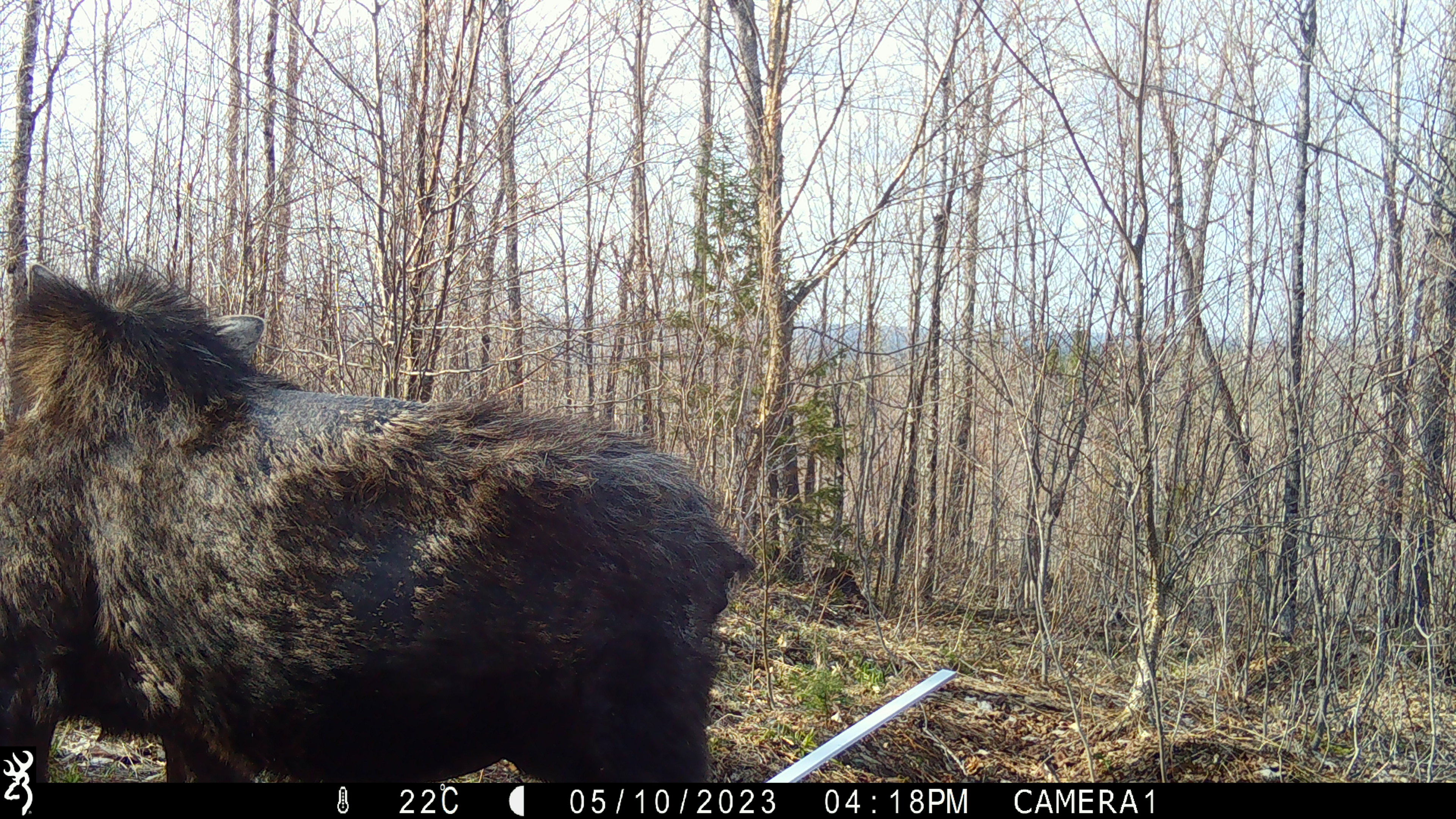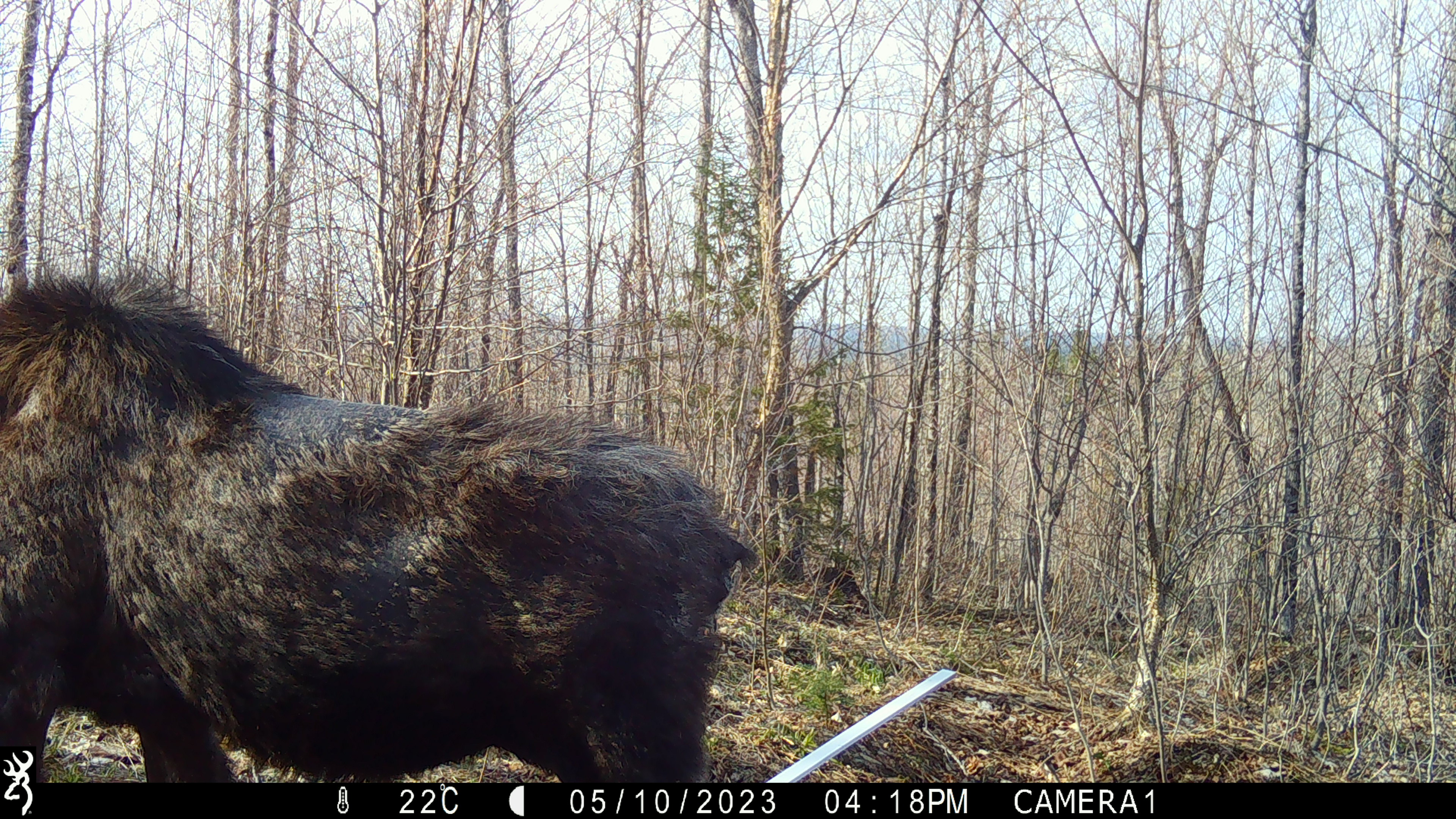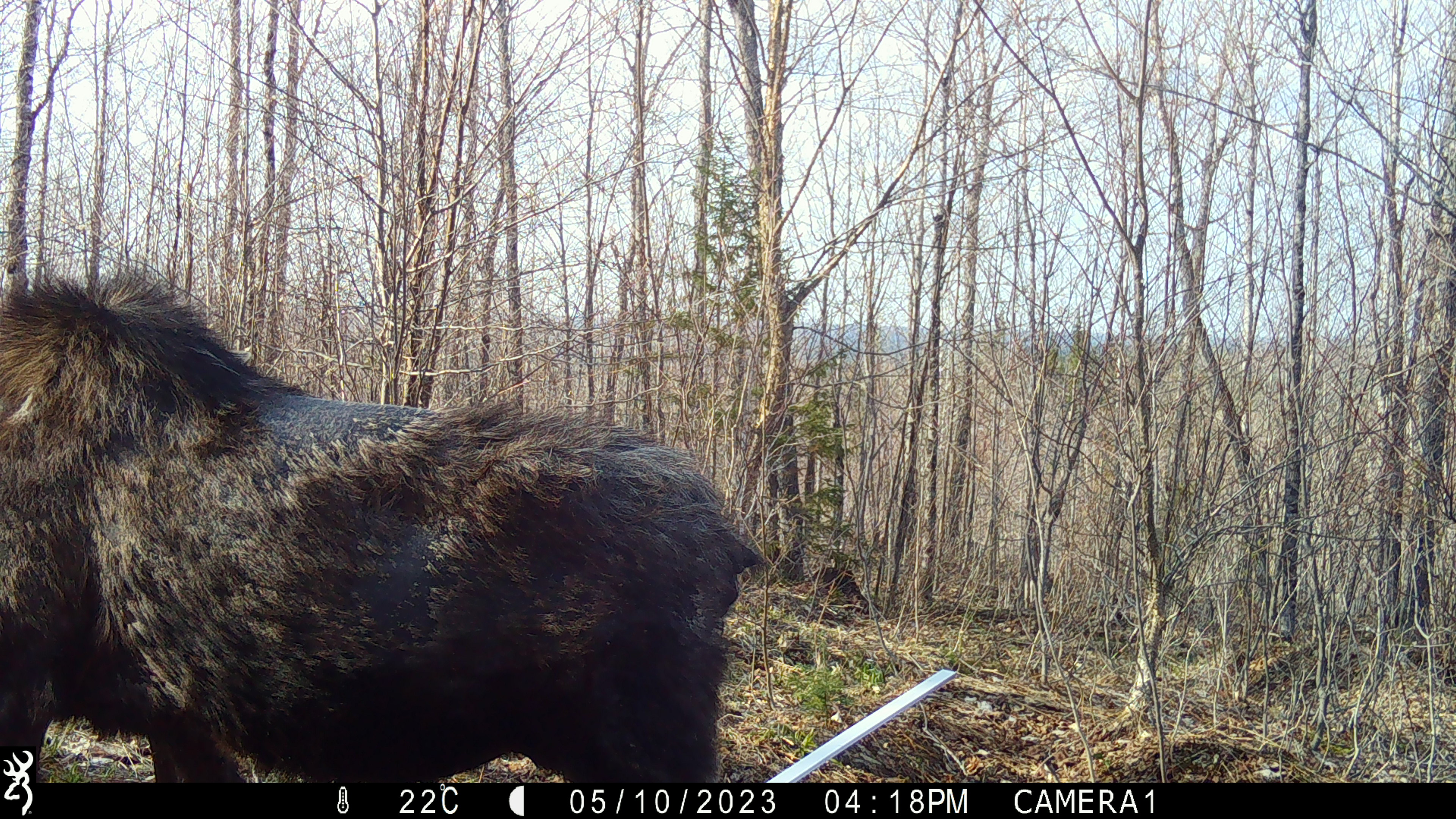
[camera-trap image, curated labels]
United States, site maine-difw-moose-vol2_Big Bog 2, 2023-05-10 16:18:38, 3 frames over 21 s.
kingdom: Animalia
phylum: Chordata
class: Mammalia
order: Artiodactyla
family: Cervidae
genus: Alces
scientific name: Alces alces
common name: moose